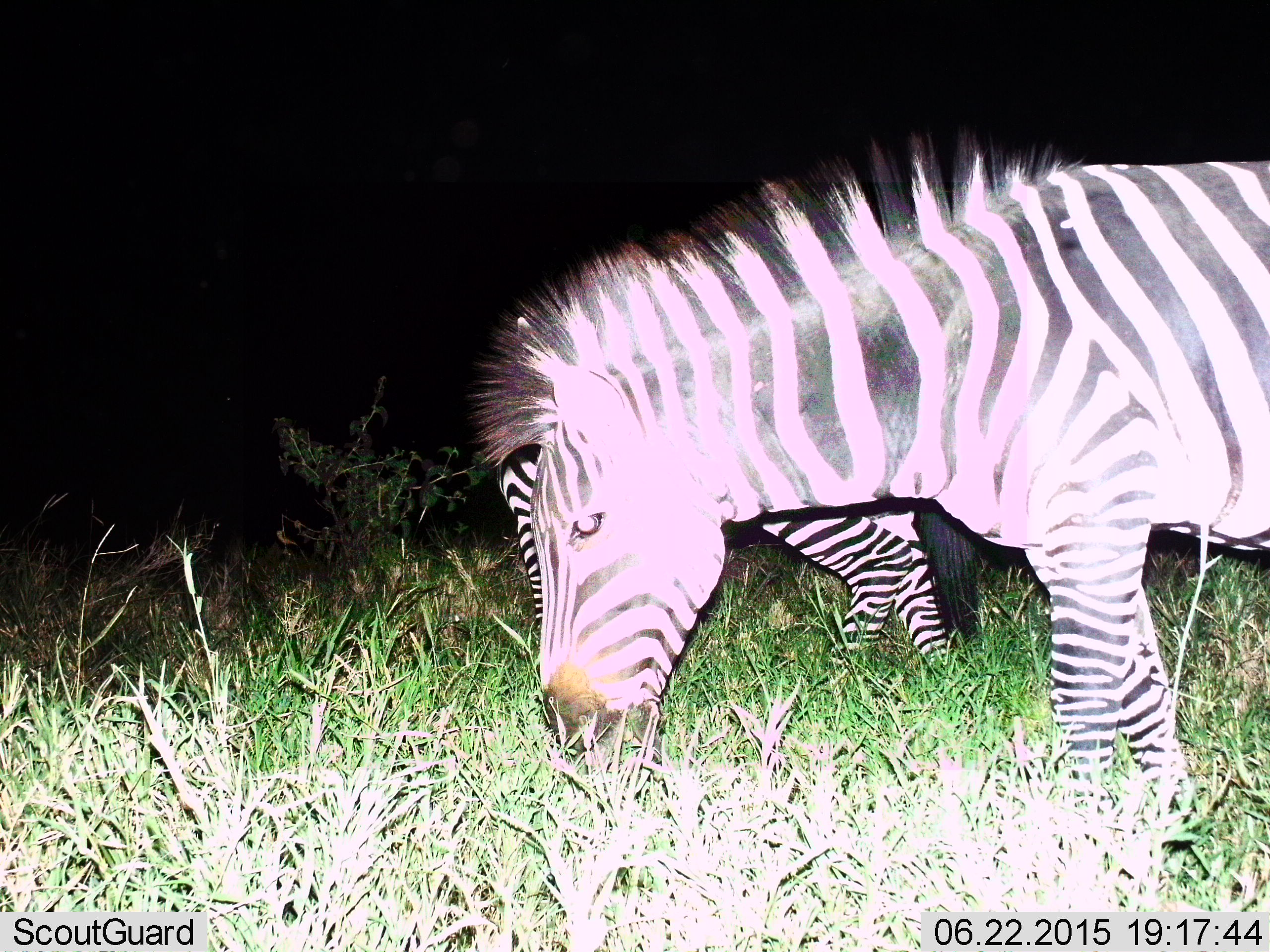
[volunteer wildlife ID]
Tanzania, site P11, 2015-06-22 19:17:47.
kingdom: Animalia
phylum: Chordata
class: Mammalia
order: Perissodactyla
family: Equidae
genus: Equus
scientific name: Equus quagga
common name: plains zebra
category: zebra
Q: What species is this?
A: Zebra (plains zebra) (Equus quagga).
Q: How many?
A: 2.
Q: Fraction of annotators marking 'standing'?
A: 40%.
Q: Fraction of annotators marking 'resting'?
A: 0%.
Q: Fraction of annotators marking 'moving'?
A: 0%.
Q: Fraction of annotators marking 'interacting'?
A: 0%.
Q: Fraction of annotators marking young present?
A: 10%.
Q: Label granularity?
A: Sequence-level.